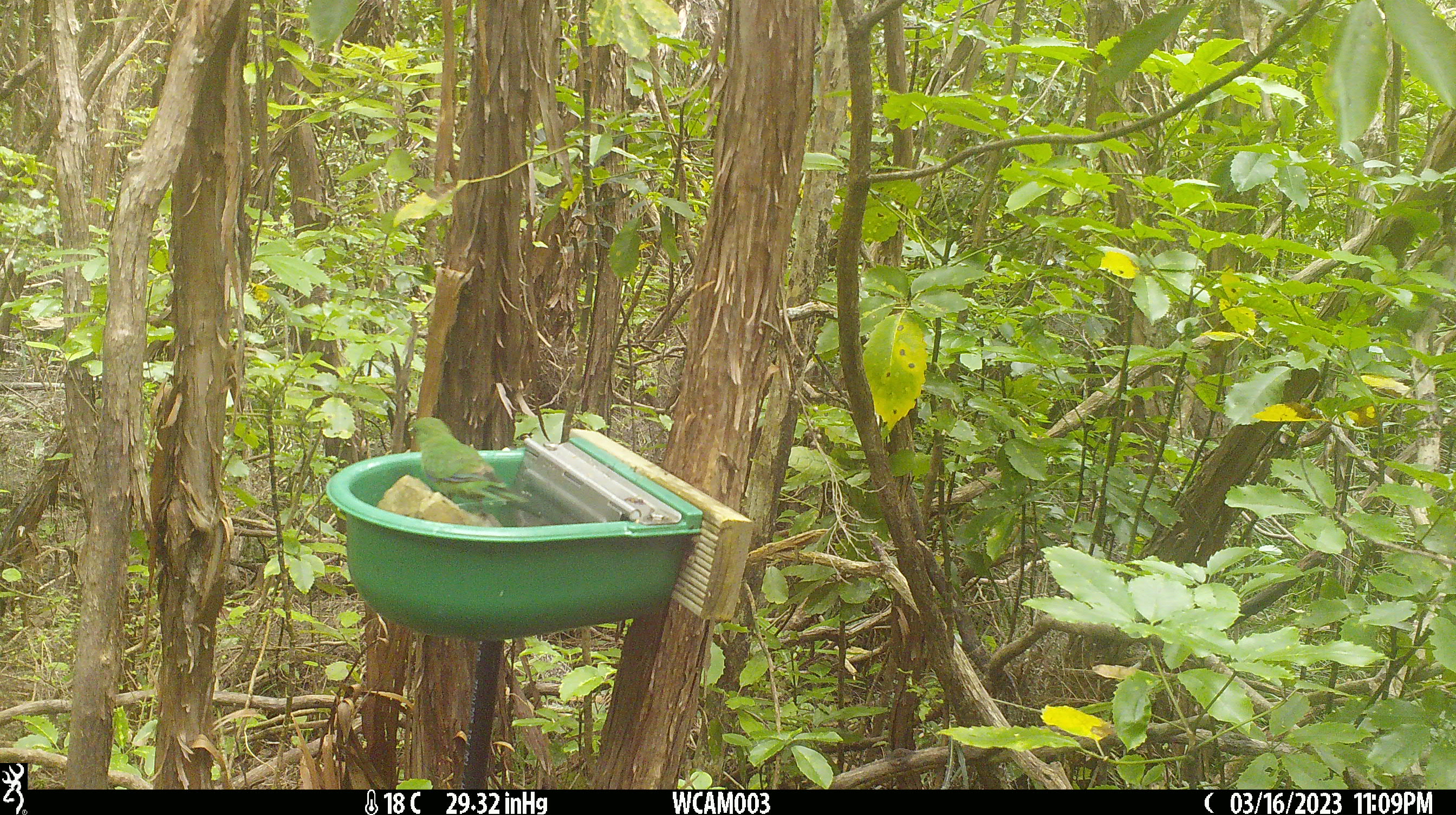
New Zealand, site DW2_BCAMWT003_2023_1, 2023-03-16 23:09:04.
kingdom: Animalia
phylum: Chordata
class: Aves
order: Psittaciformes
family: Psittaculidae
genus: Cyanoramphus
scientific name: Cyanoramphus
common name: parakeet